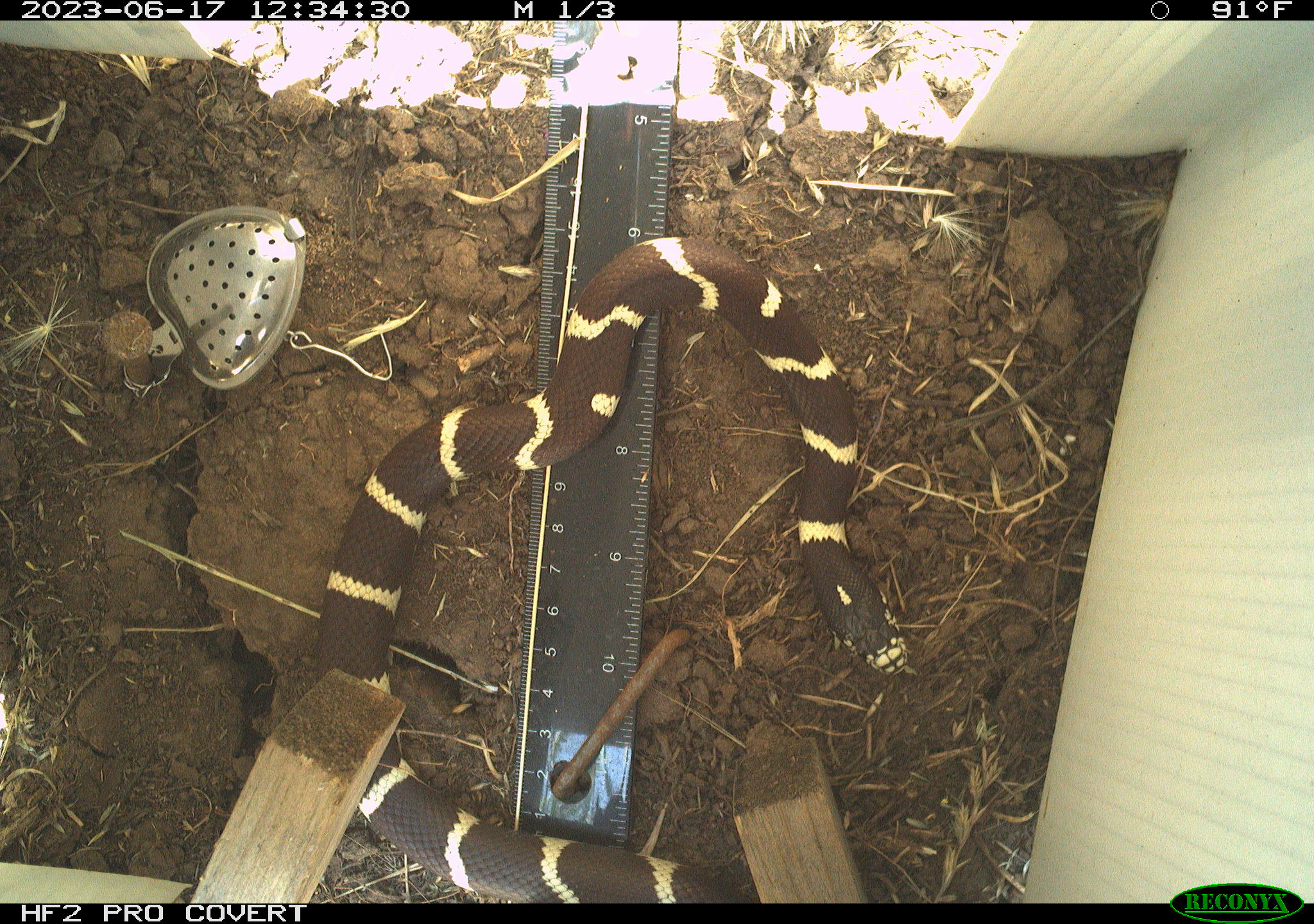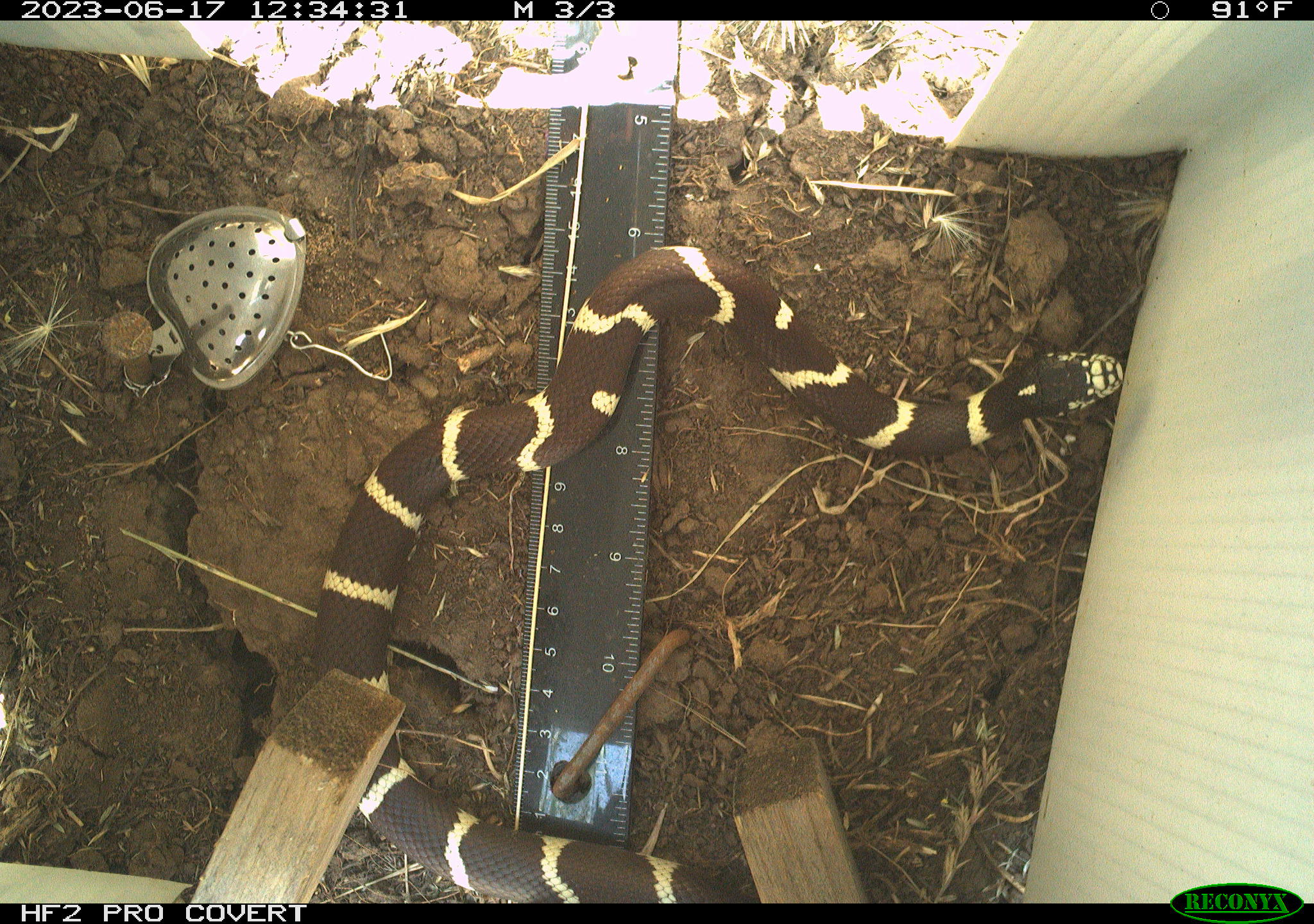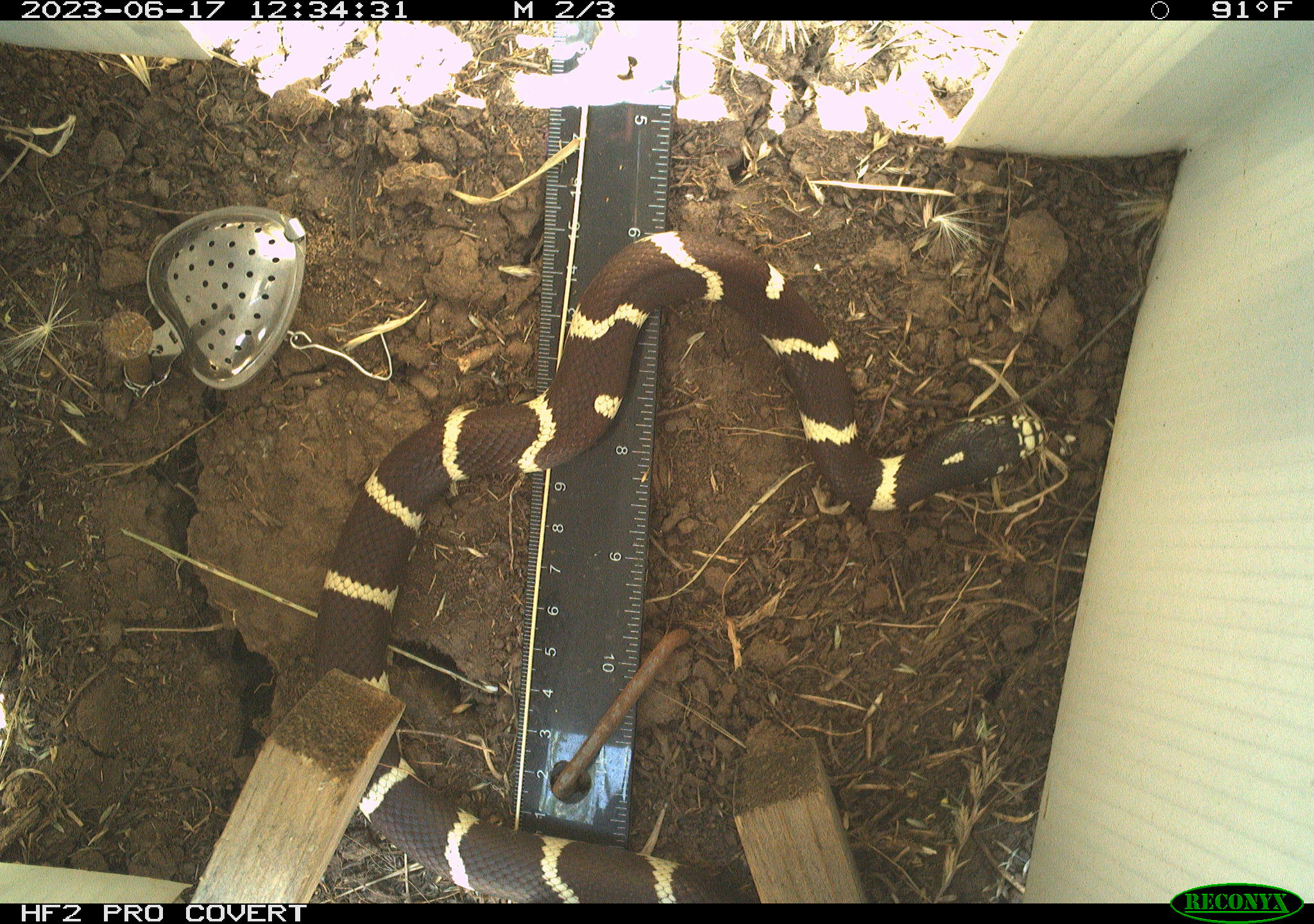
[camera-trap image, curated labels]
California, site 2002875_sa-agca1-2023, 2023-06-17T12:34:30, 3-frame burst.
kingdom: Animalia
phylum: Chordata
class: Reptilia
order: Squamata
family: Colubridae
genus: Lampropeltis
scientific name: Lampropeltis californiae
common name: california kingsnake